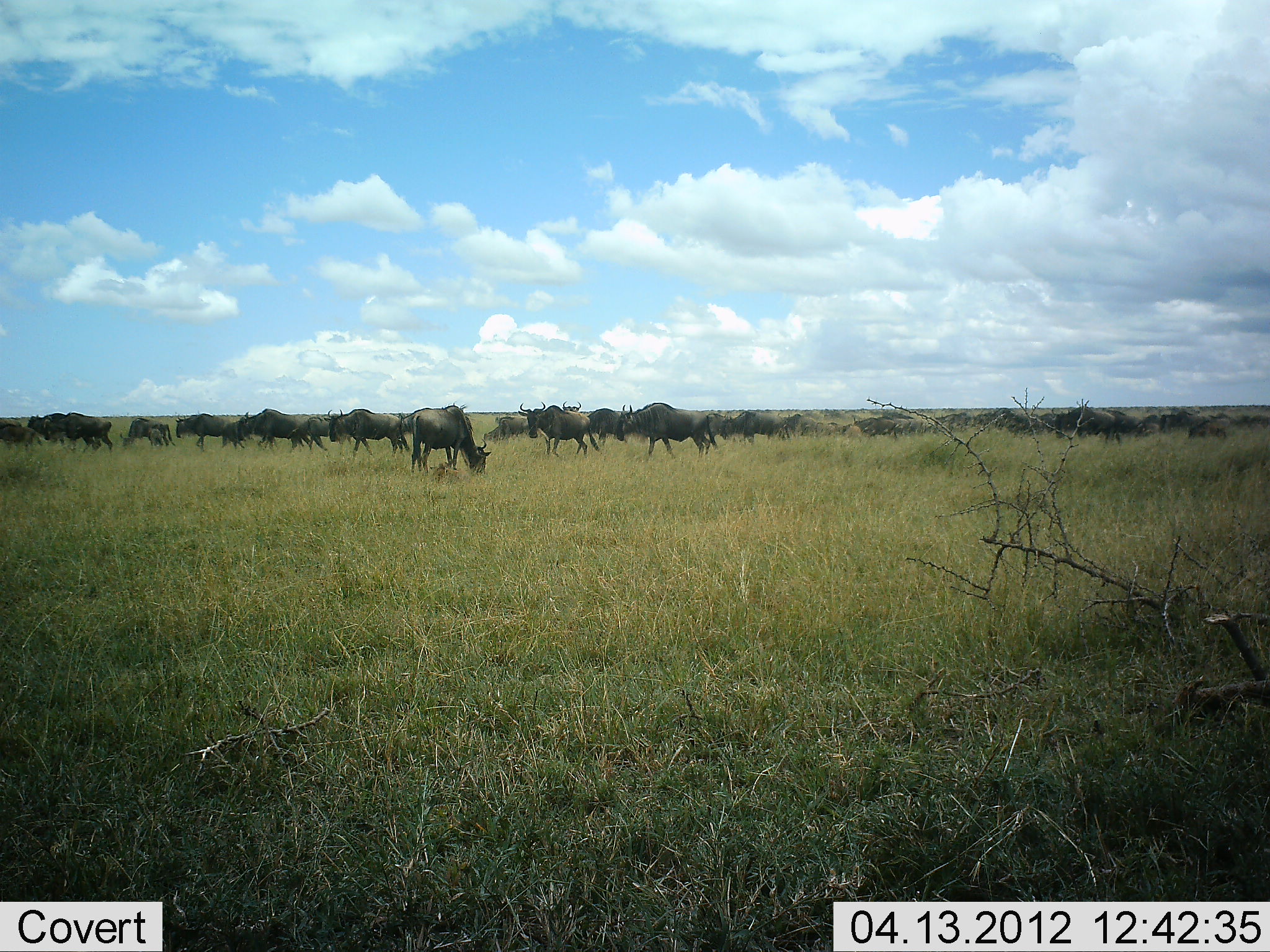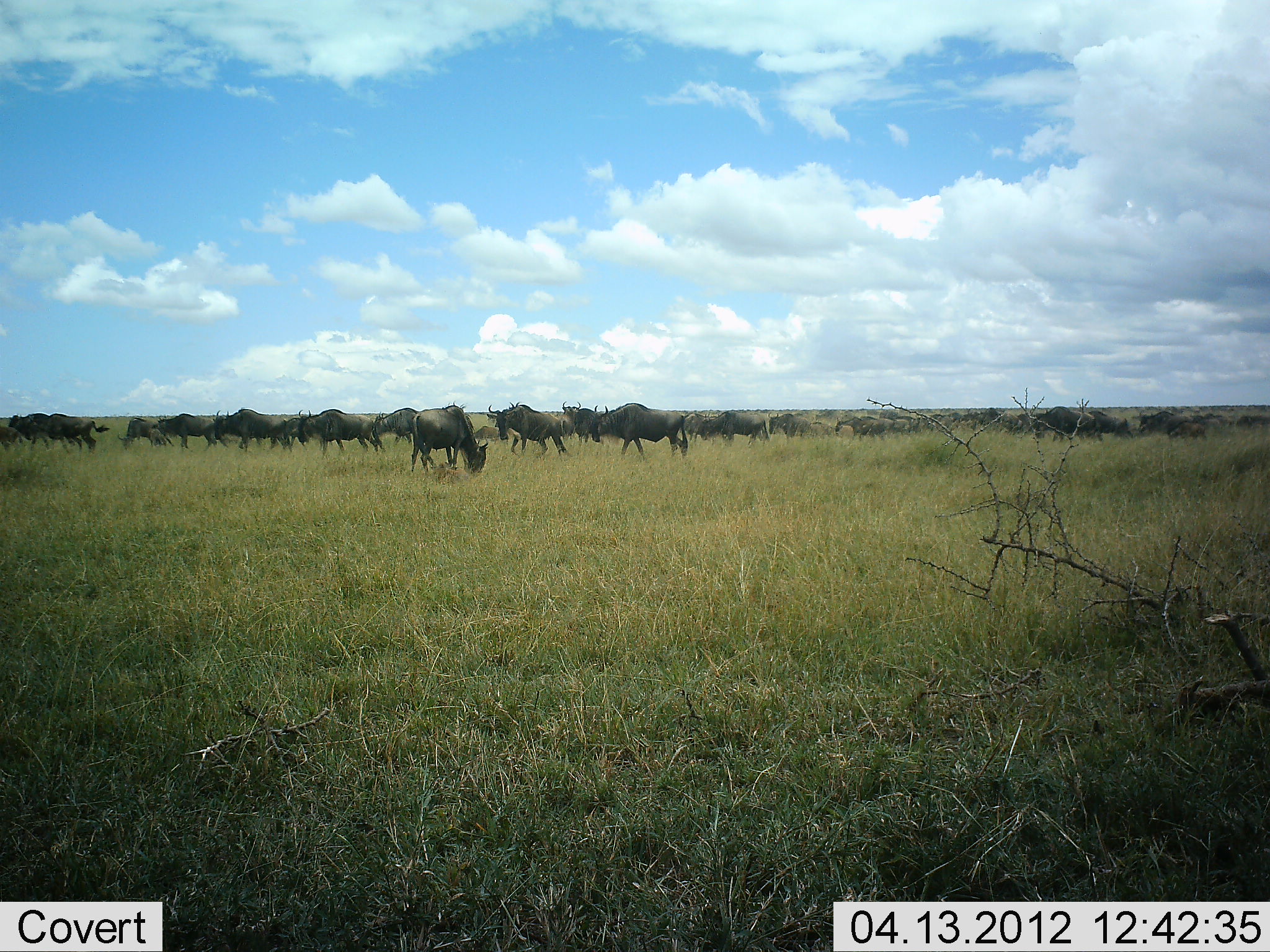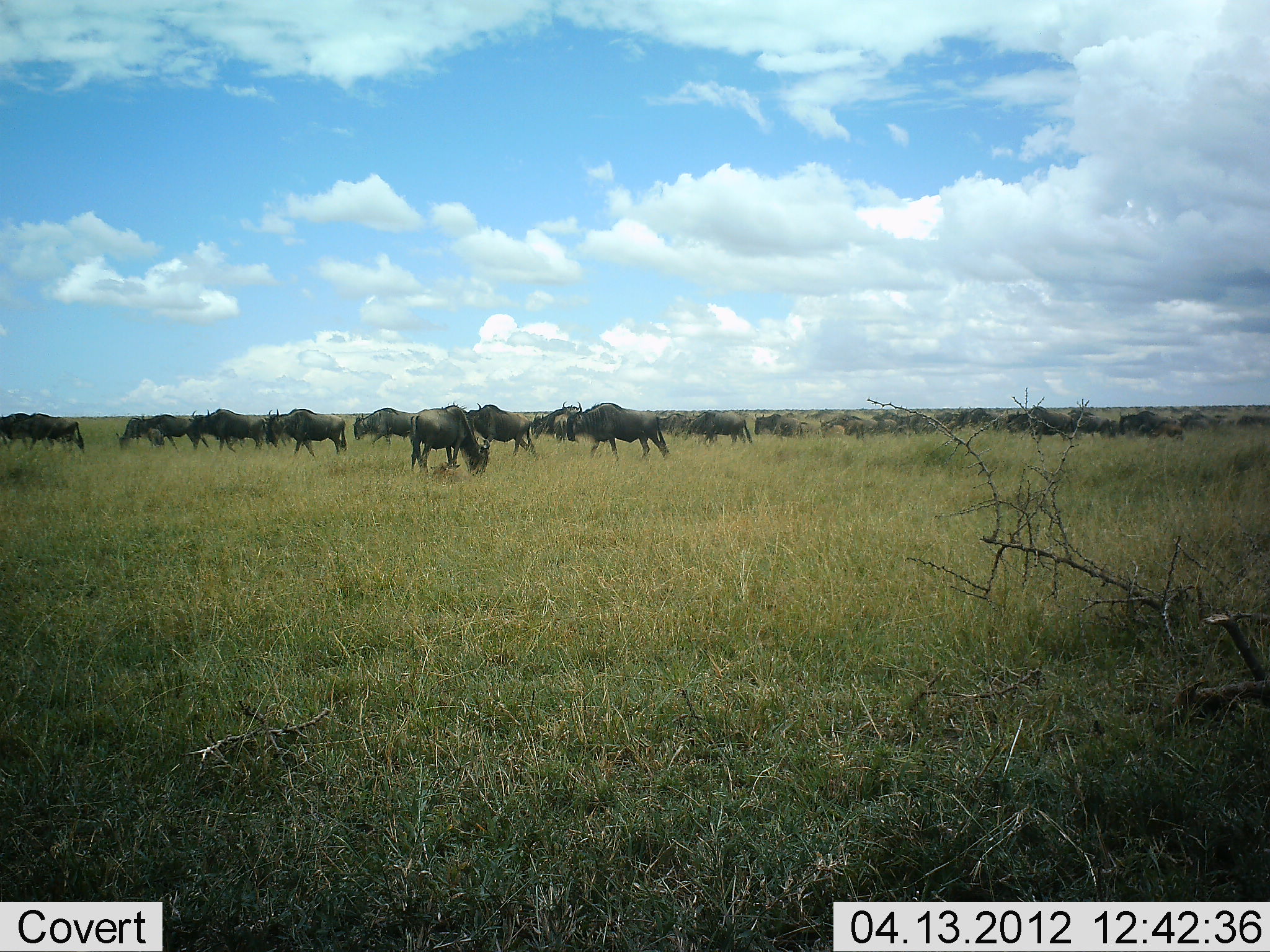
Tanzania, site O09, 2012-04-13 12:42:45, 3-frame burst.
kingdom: Animalia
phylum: Chordata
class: Mammalia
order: Artiodactyla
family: Bovidae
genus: Connochaetes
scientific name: Connochaetes taurinus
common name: blue wildebeest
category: wildebeest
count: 11-50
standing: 20%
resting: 0%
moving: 80%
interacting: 0%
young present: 13%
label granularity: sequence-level